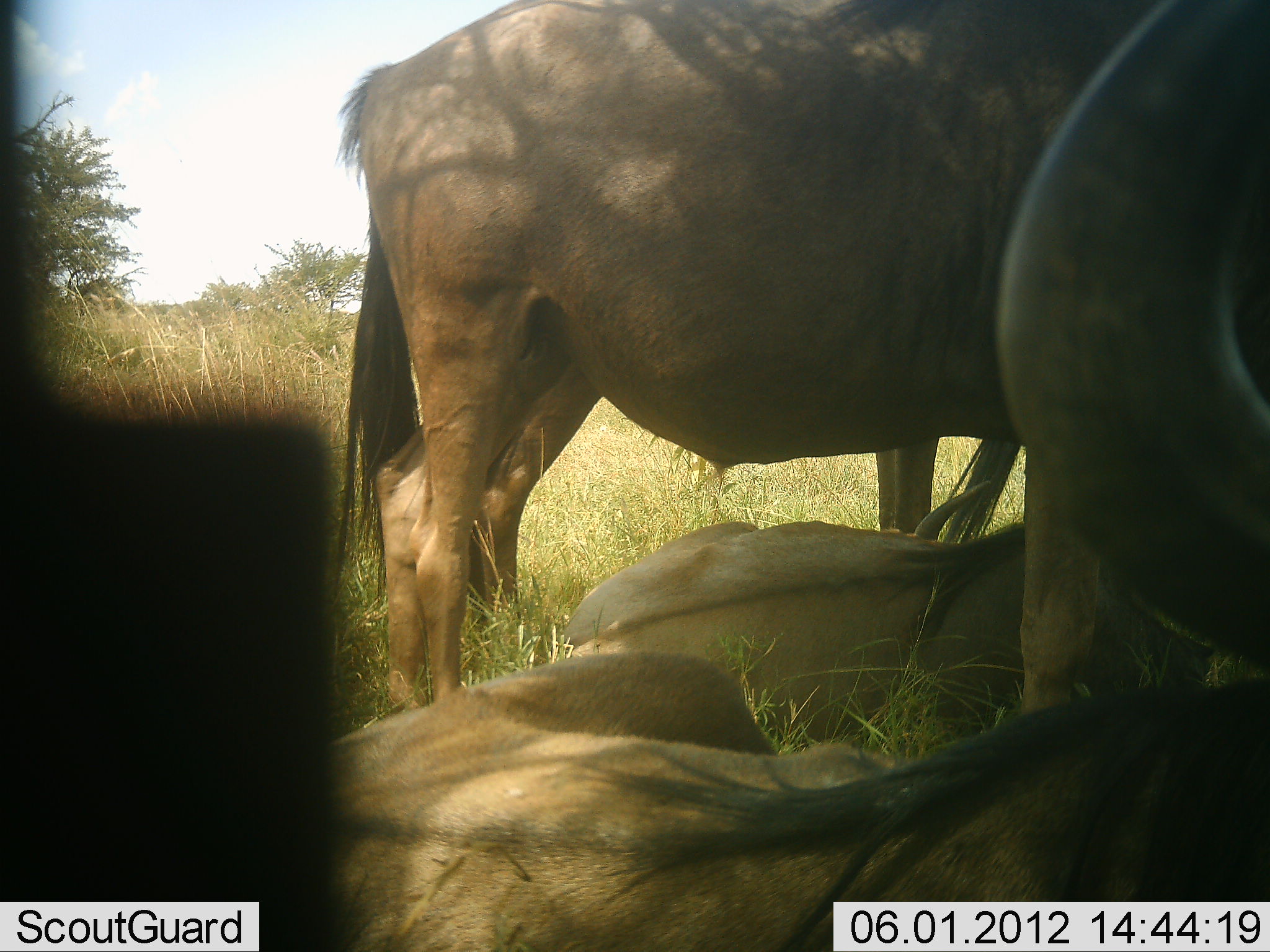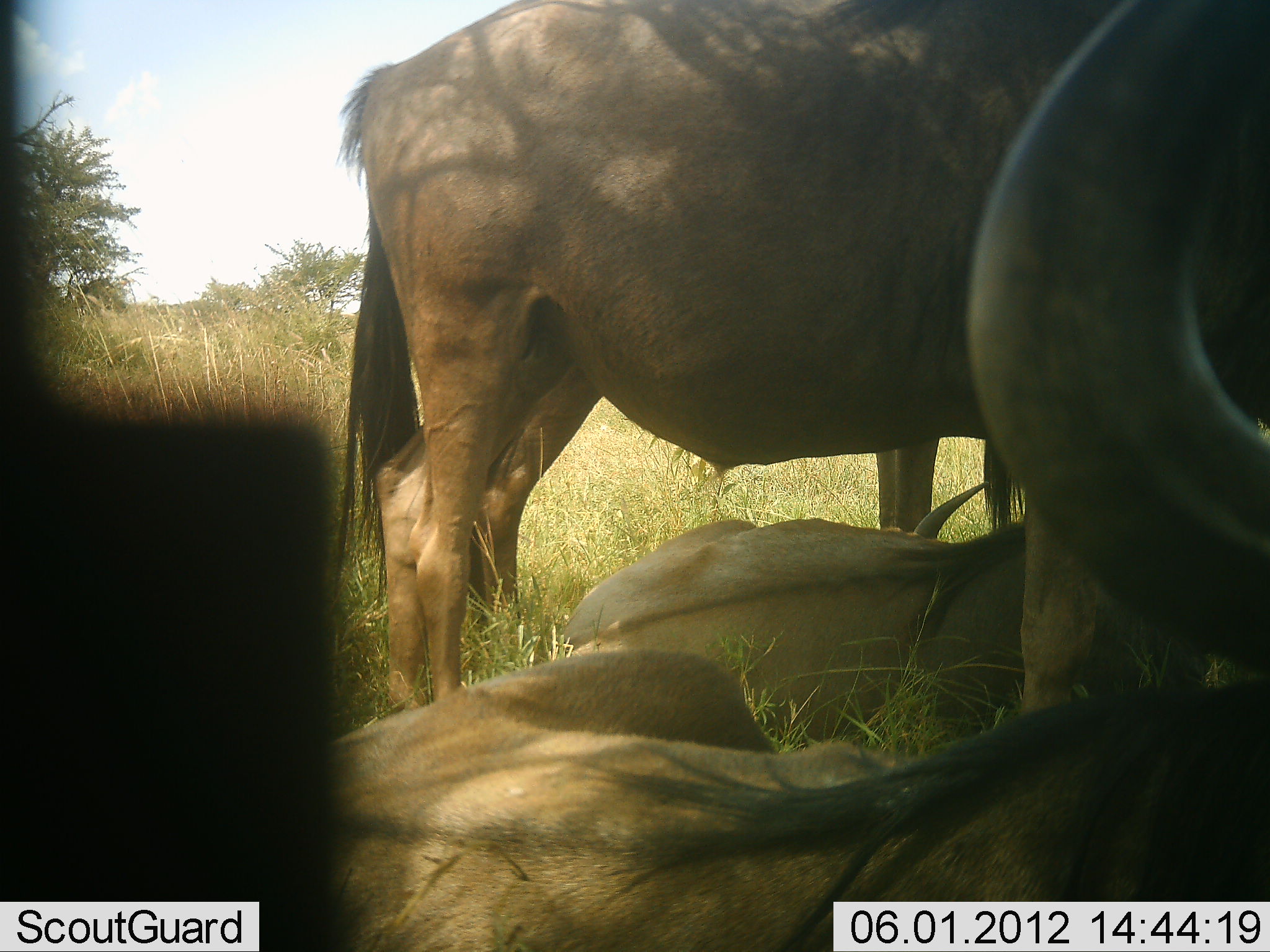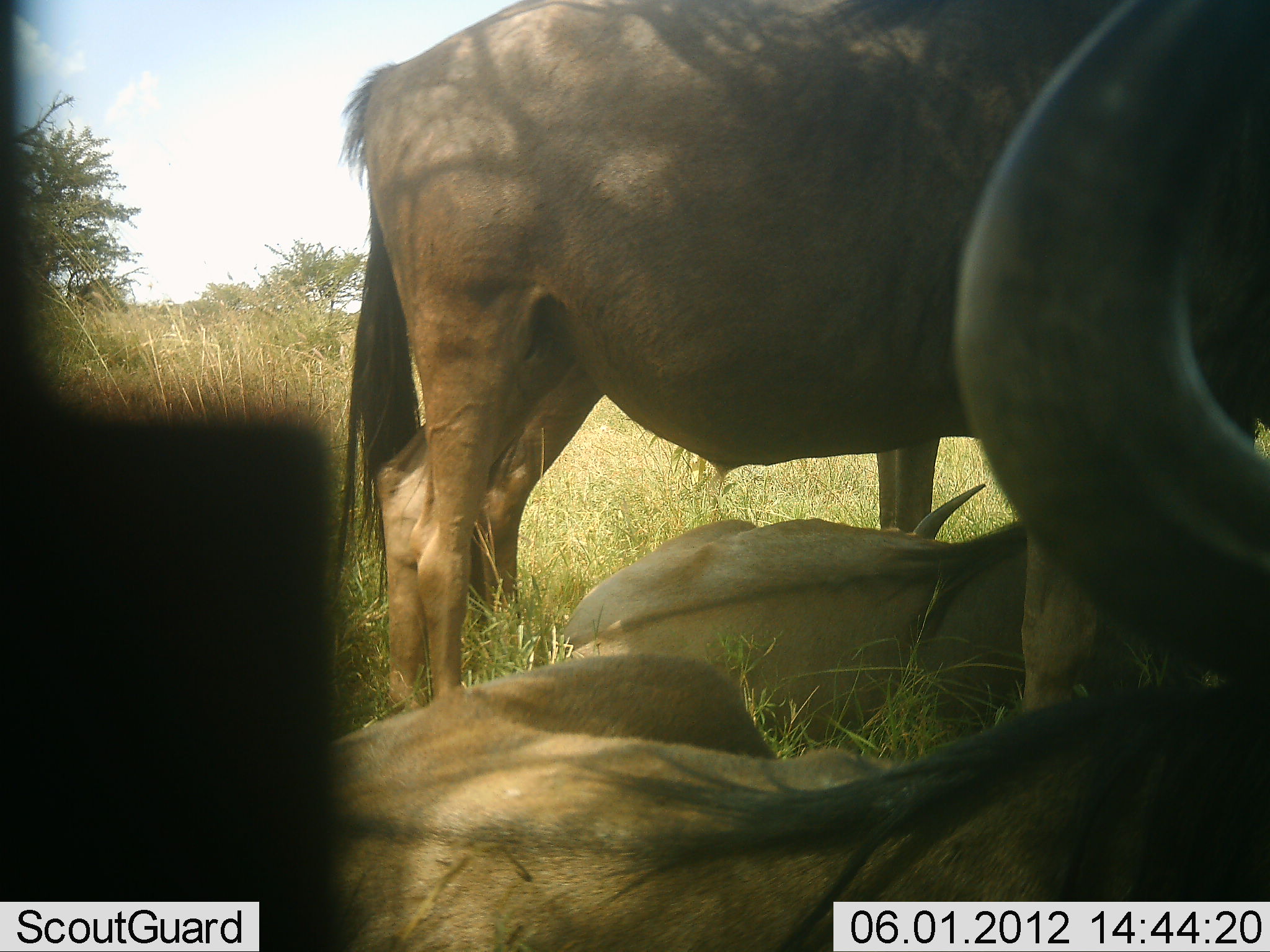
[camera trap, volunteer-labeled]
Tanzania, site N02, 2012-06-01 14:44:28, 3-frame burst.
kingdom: Animalia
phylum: Chordata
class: Mammalia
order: Artiodactyla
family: Bovidae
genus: Connochaetes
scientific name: Connochaetes taurinus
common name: blue wildebeest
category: wildebeest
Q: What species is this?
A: Wildebeest (blue wildebeest) (Connochaetes taurinus).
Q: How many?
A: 4.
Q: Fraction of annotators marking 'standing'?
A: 70%.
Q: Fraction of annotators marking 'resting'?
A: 80%.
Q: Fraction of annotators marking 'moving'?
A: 0%.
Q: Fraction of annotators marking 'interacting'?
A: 10%.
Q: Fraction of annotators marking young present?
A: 10%.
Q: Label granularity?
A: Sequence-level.